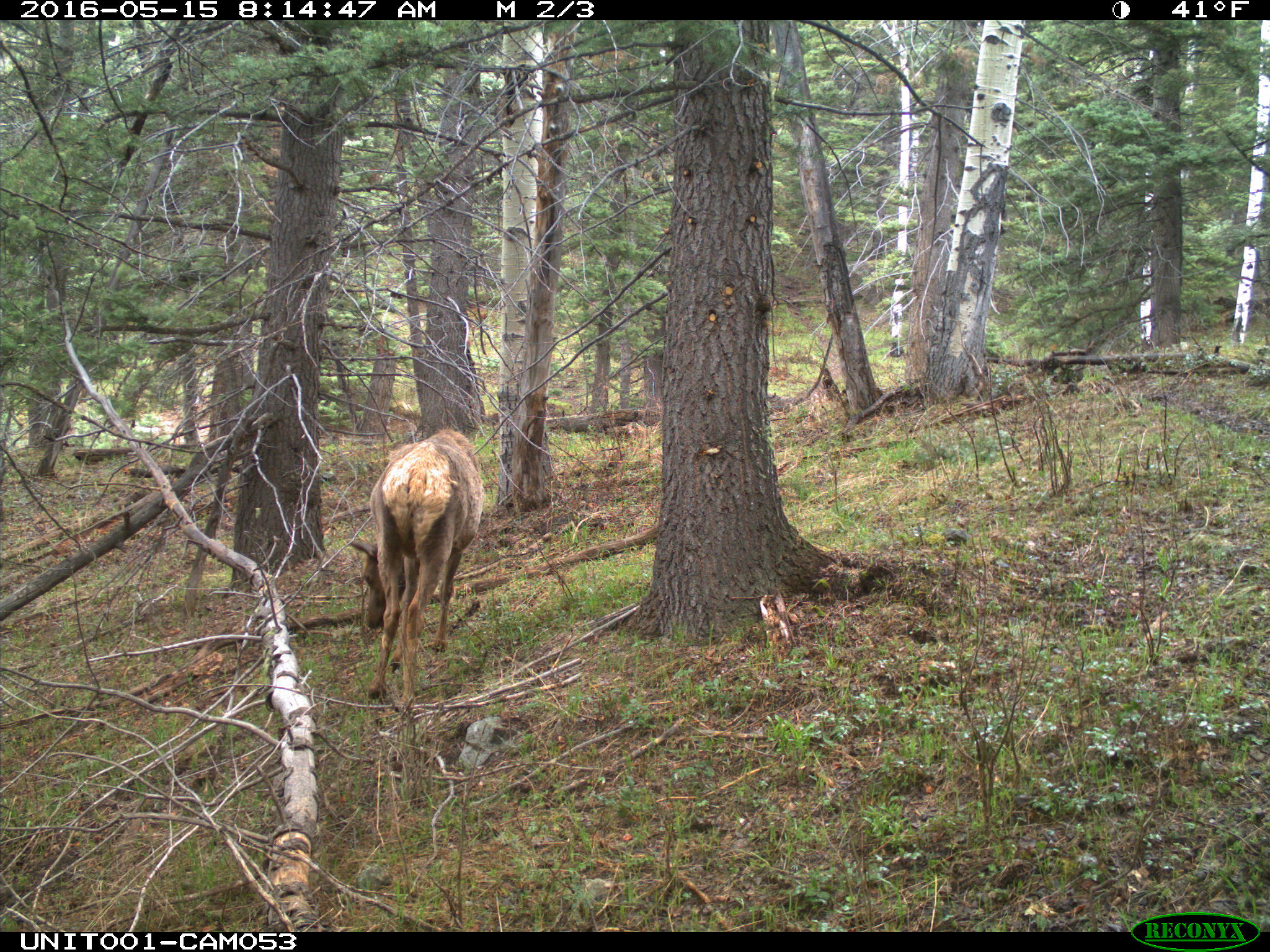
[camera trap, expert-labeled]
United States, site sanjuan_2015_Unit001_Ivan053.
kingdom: Animalia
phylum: Chordata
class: Mammalia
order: Artiodactyla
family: Cervidae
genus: Cervus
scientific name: Cervus elaphus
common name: red deer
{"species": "Cervus elaphus (red deer)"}